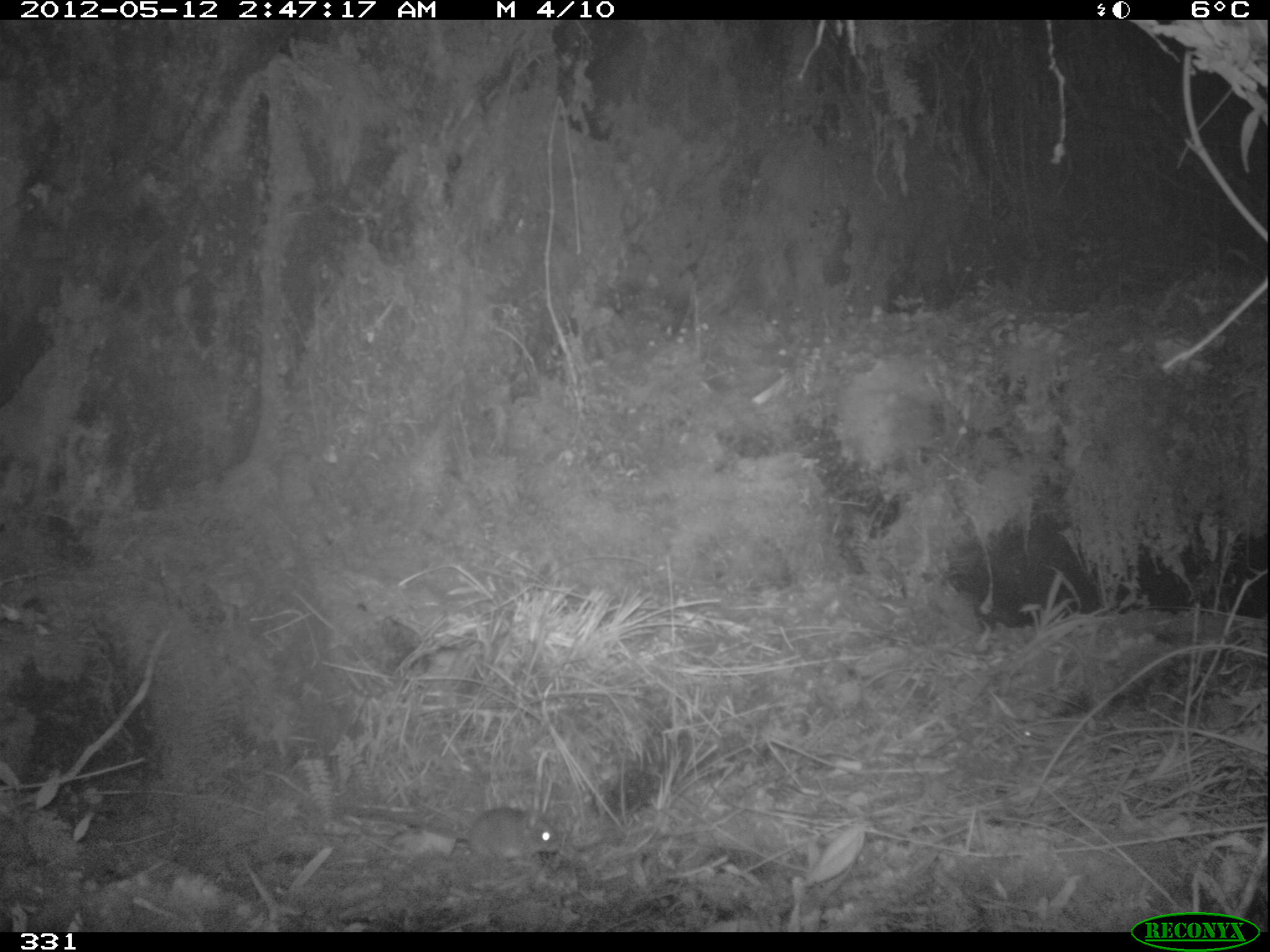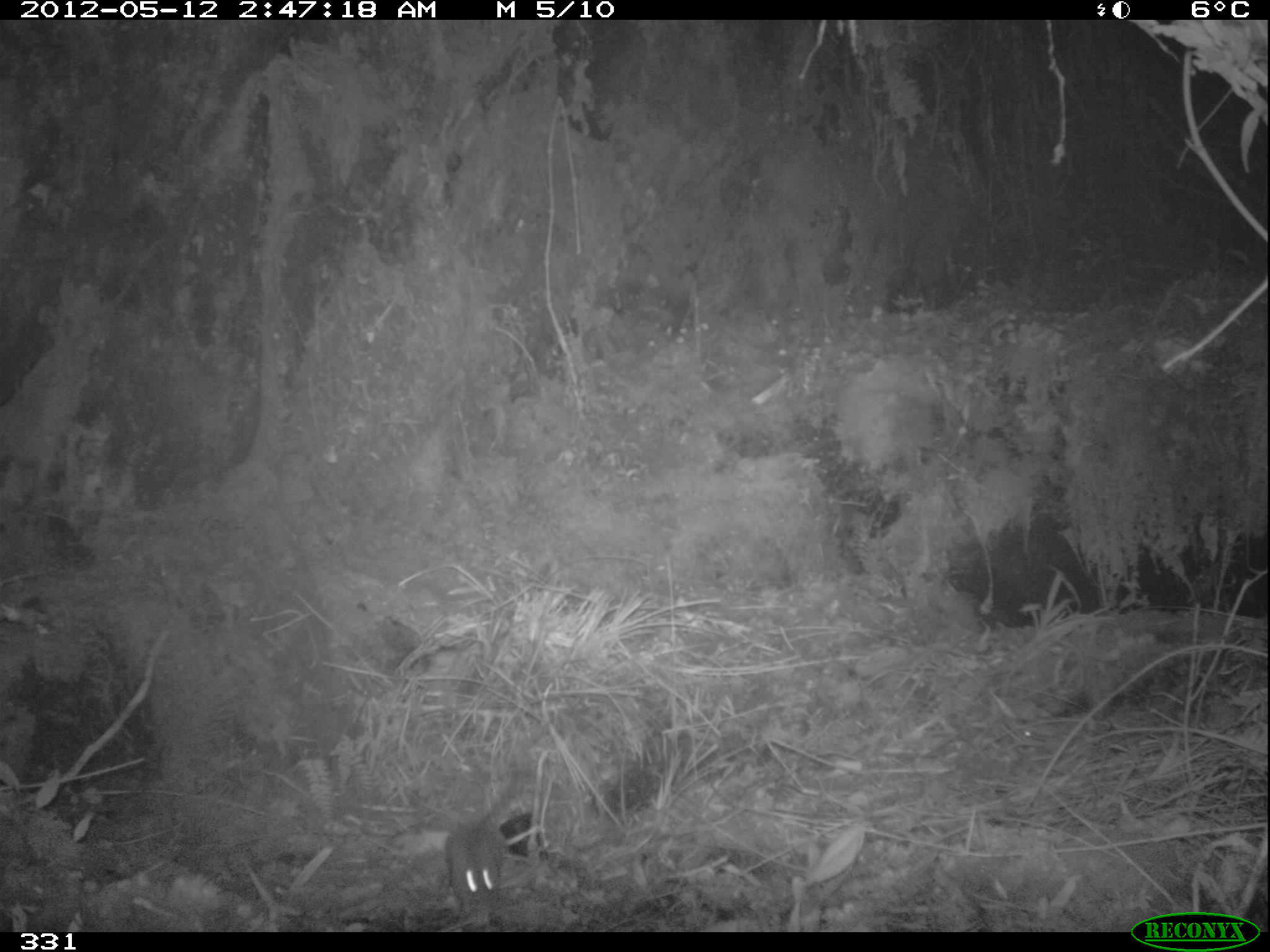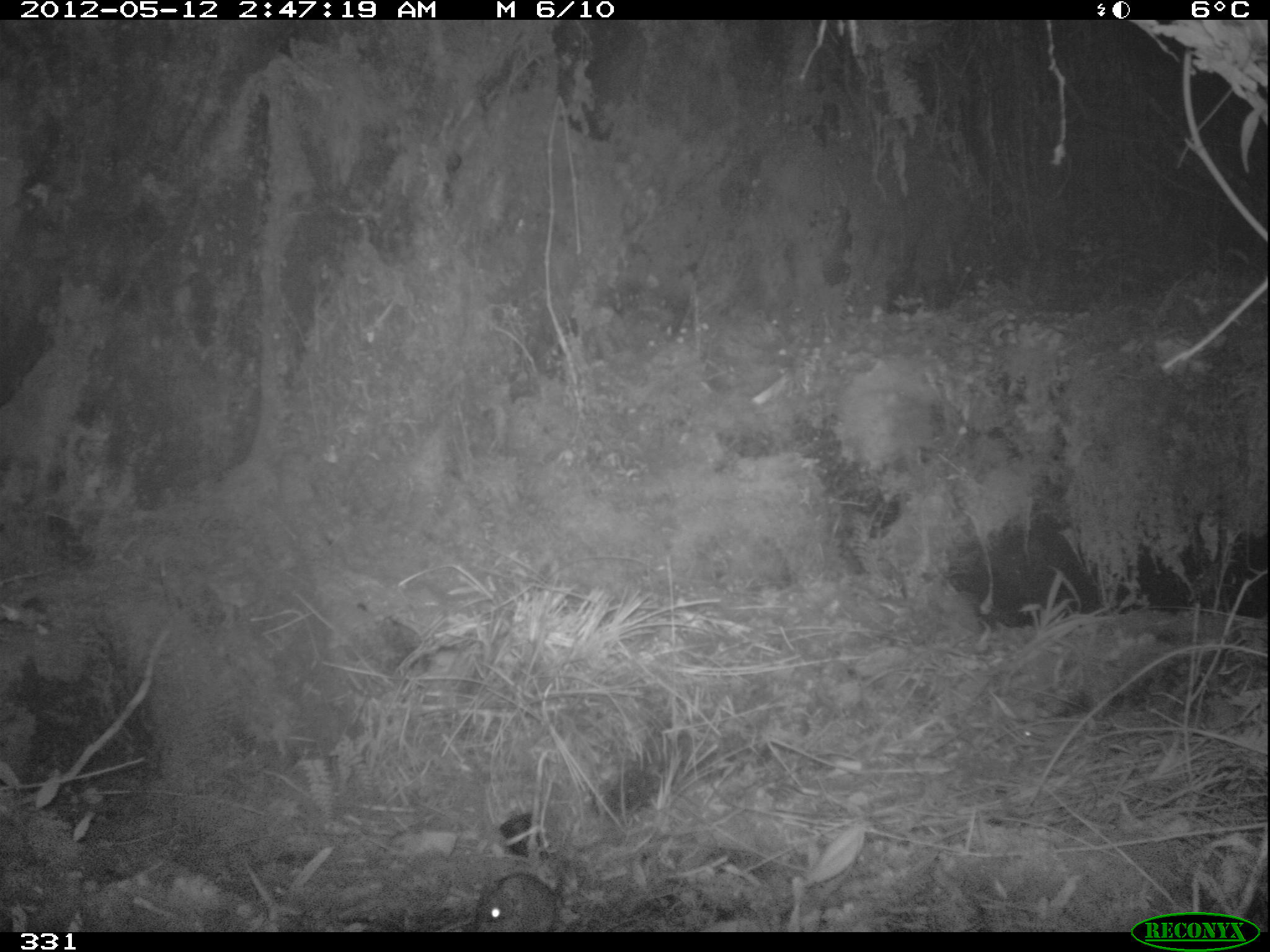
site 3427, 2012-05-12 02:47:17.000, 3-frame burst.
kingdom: Animalia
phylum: Chordata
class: Mammalia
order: Rodentia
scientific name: Rodentia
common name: rodents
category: unknown rodent